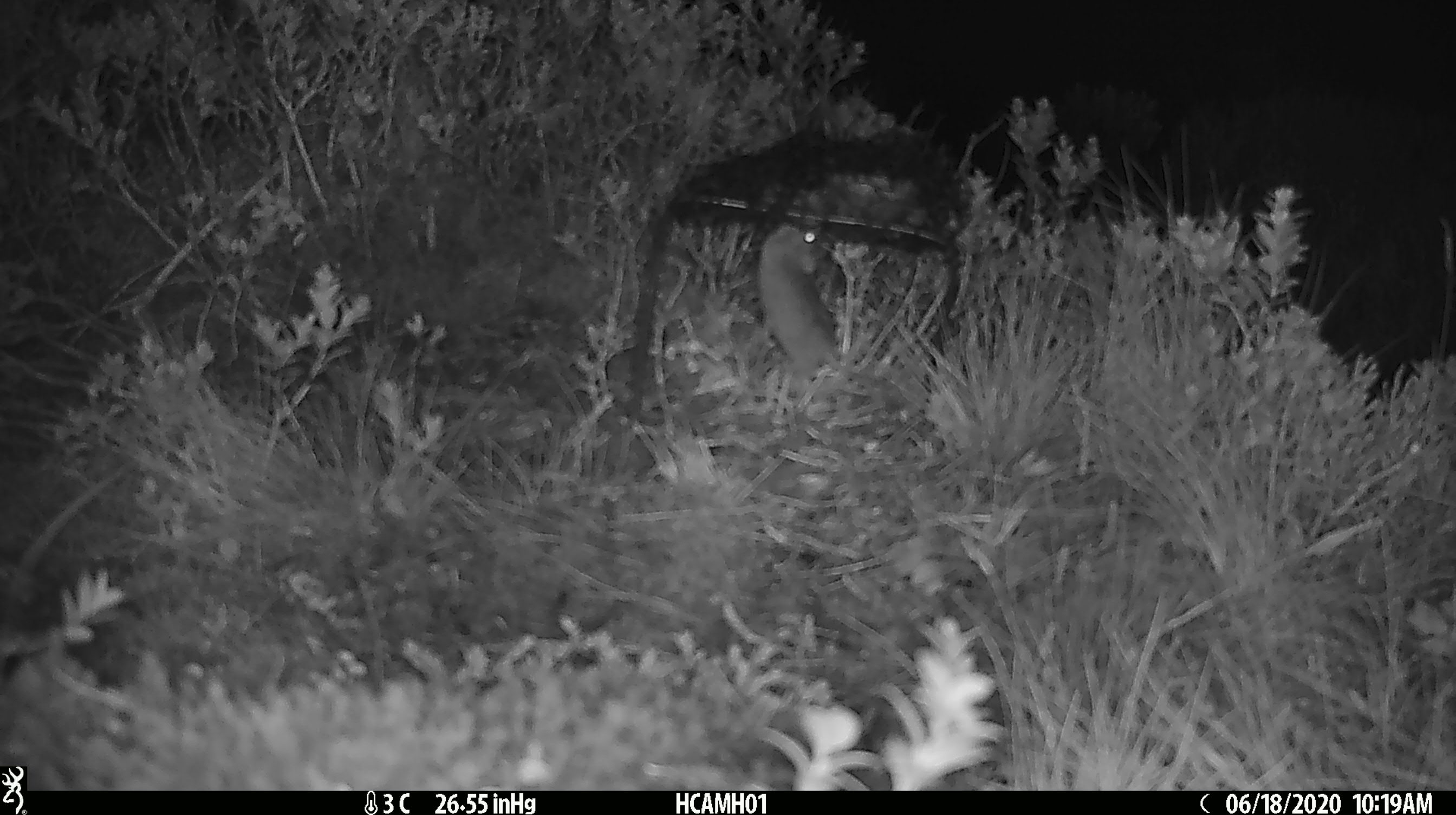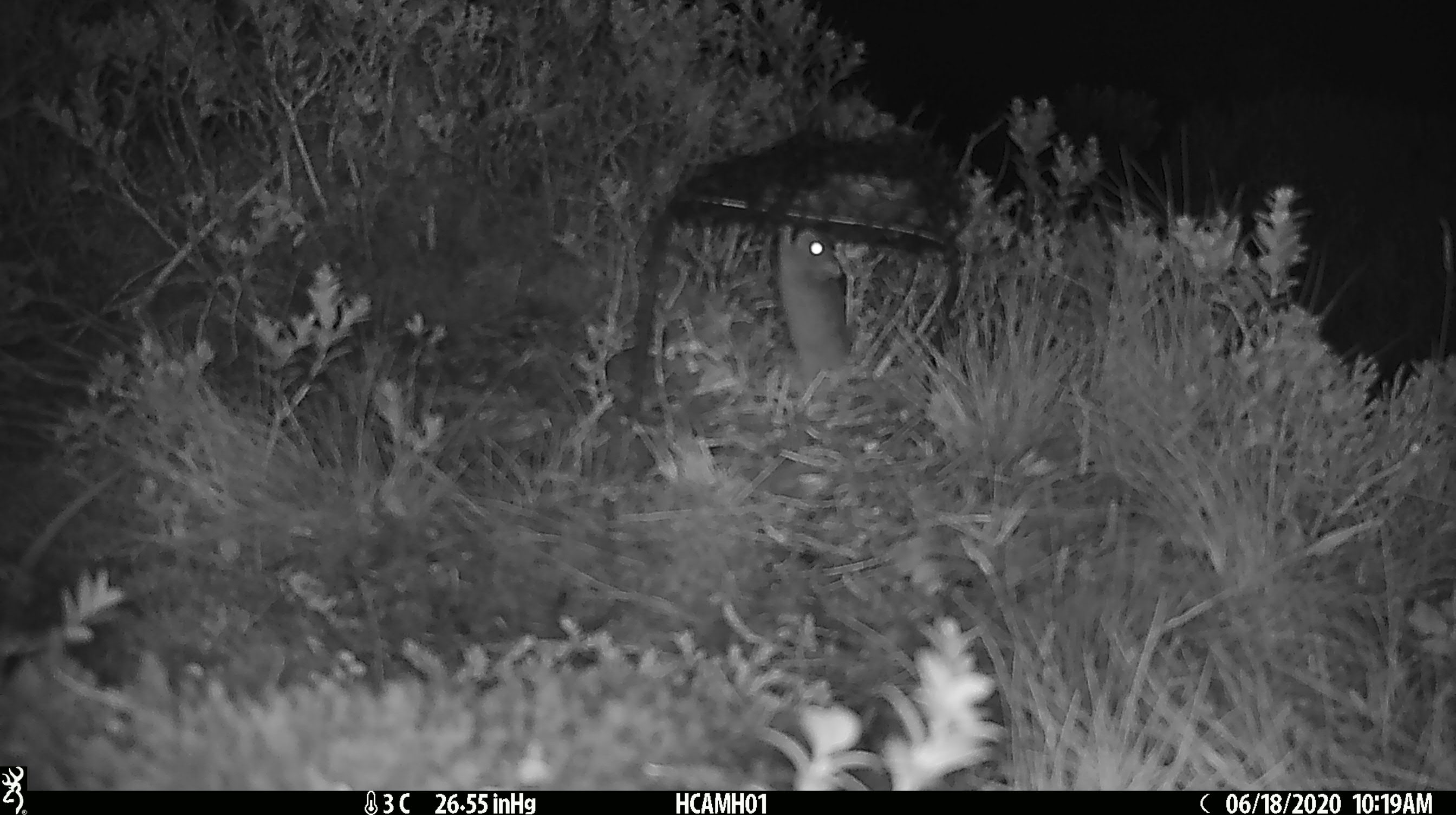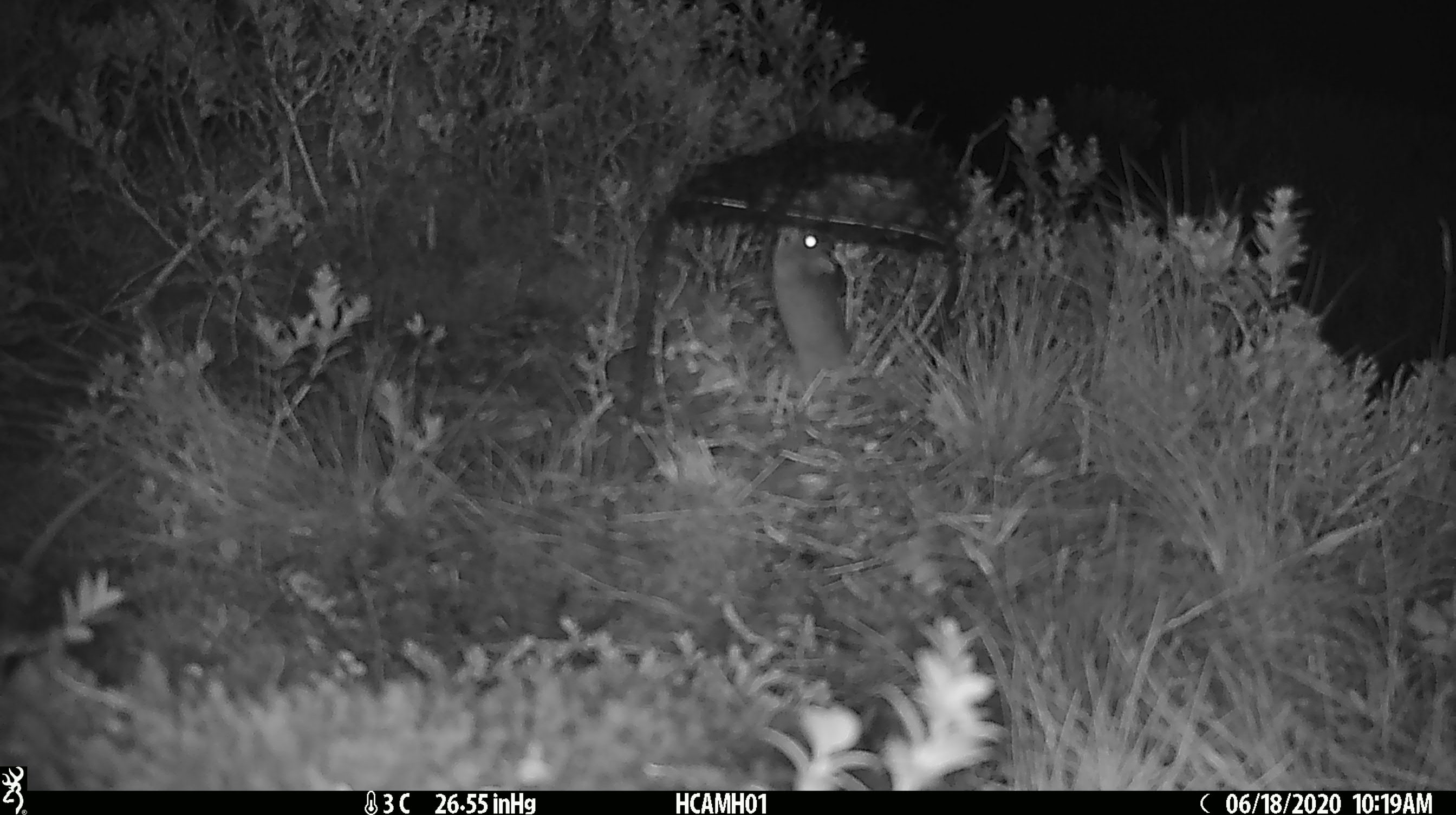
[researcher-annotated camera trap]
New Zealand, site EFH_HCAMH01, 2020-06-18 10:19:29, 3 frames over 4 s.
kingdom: Animalia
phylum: Chordata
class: Mammalia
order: Rodentia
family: Muridae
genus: Mus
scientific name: Mus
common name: mouse